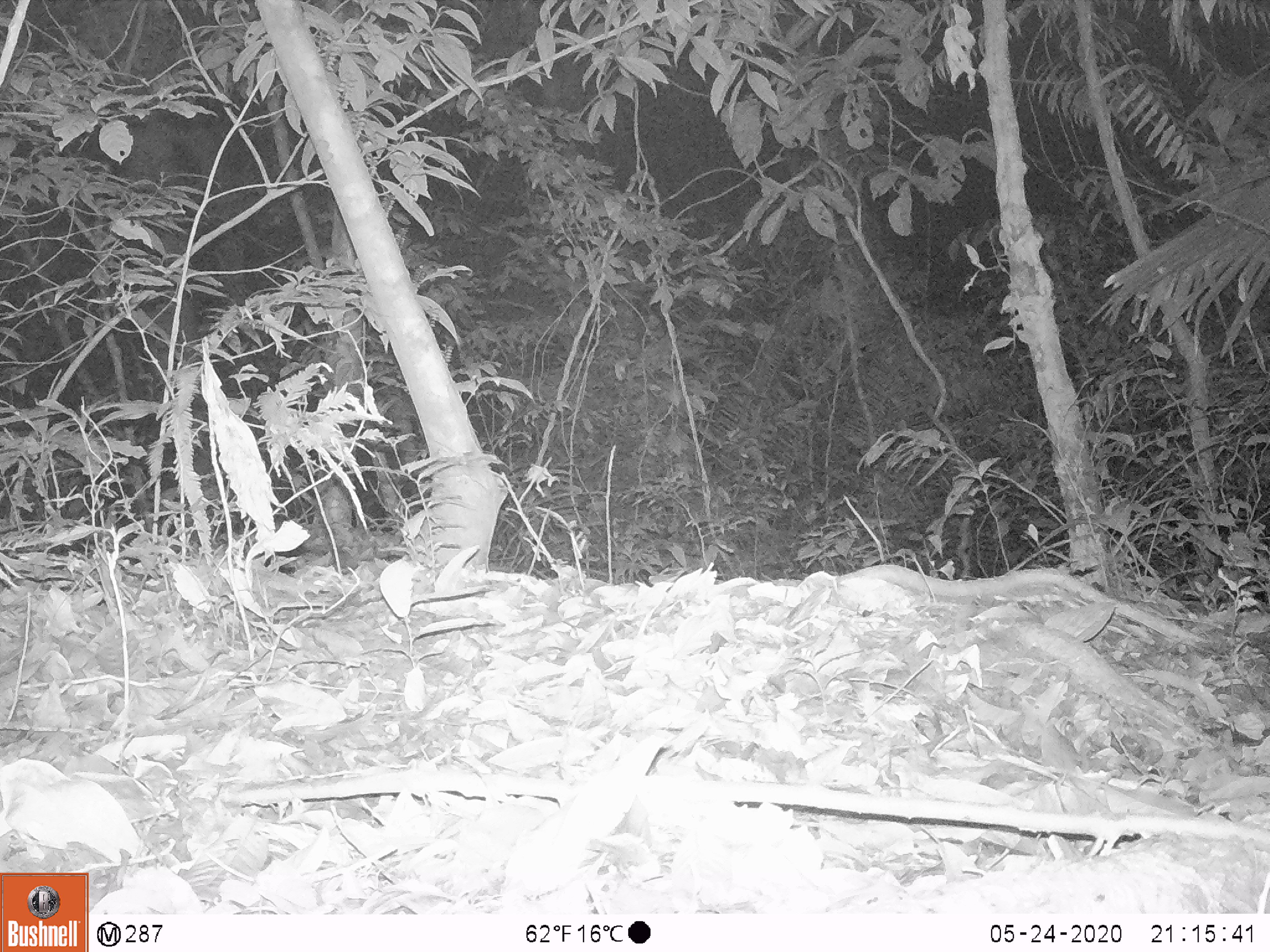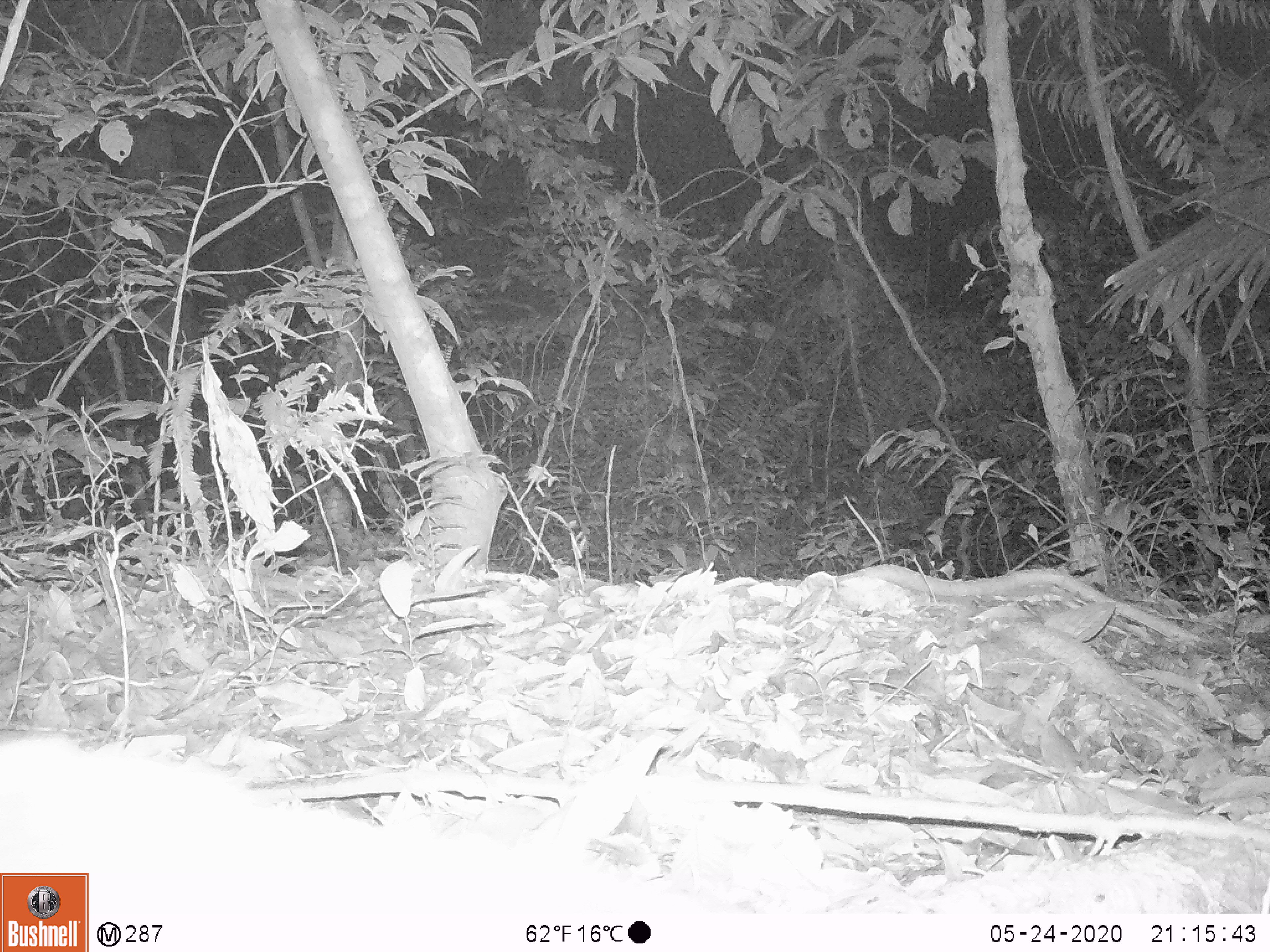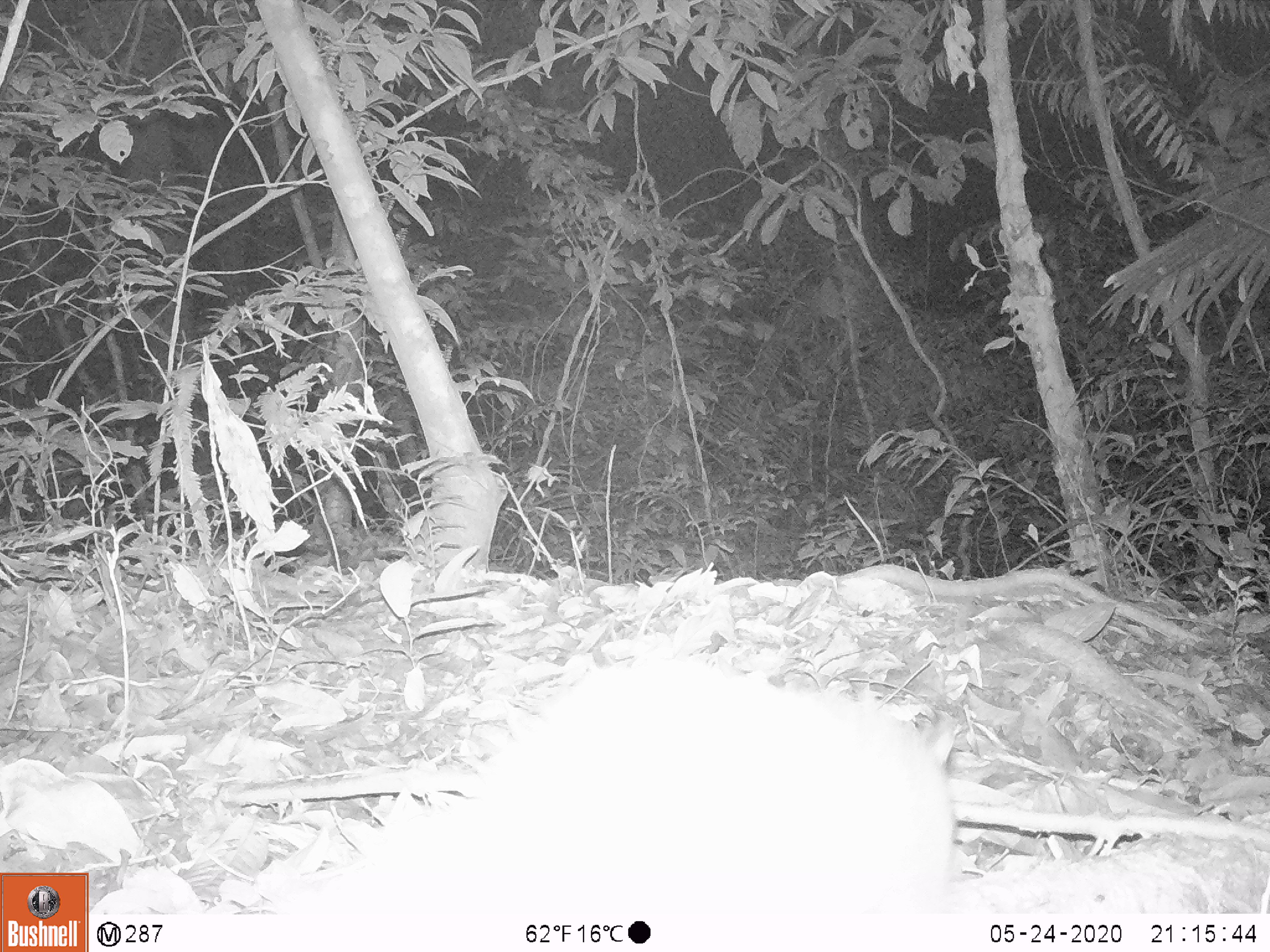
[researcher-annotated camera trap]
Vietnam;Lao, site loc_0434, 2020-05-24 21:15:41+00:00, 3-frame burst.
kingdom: Animalia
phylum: Chordata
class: Mammalia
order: Carnivora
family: Viverridae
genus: Paguma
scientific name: Paguma larvata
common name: masked palm civet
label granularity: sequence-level